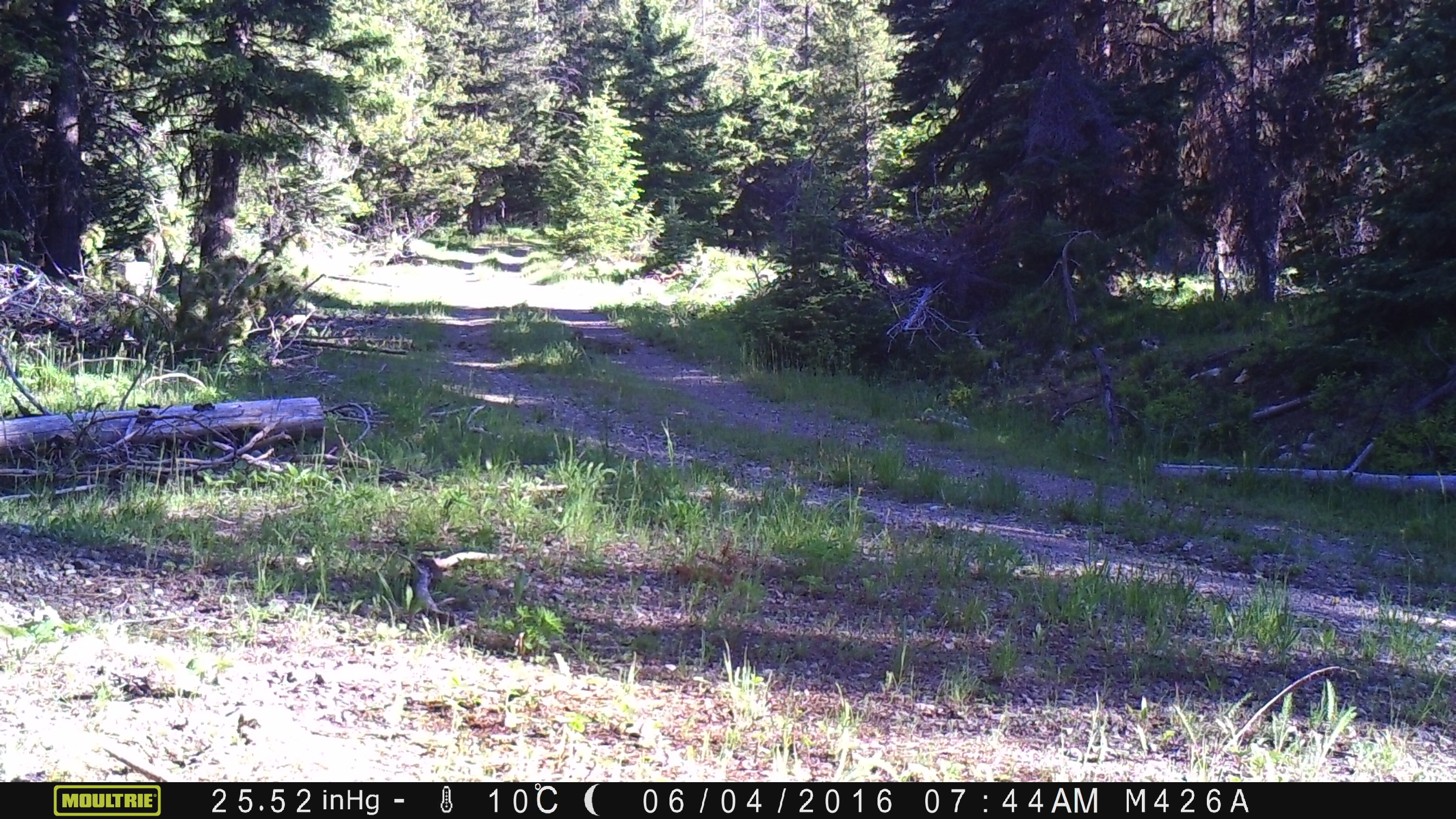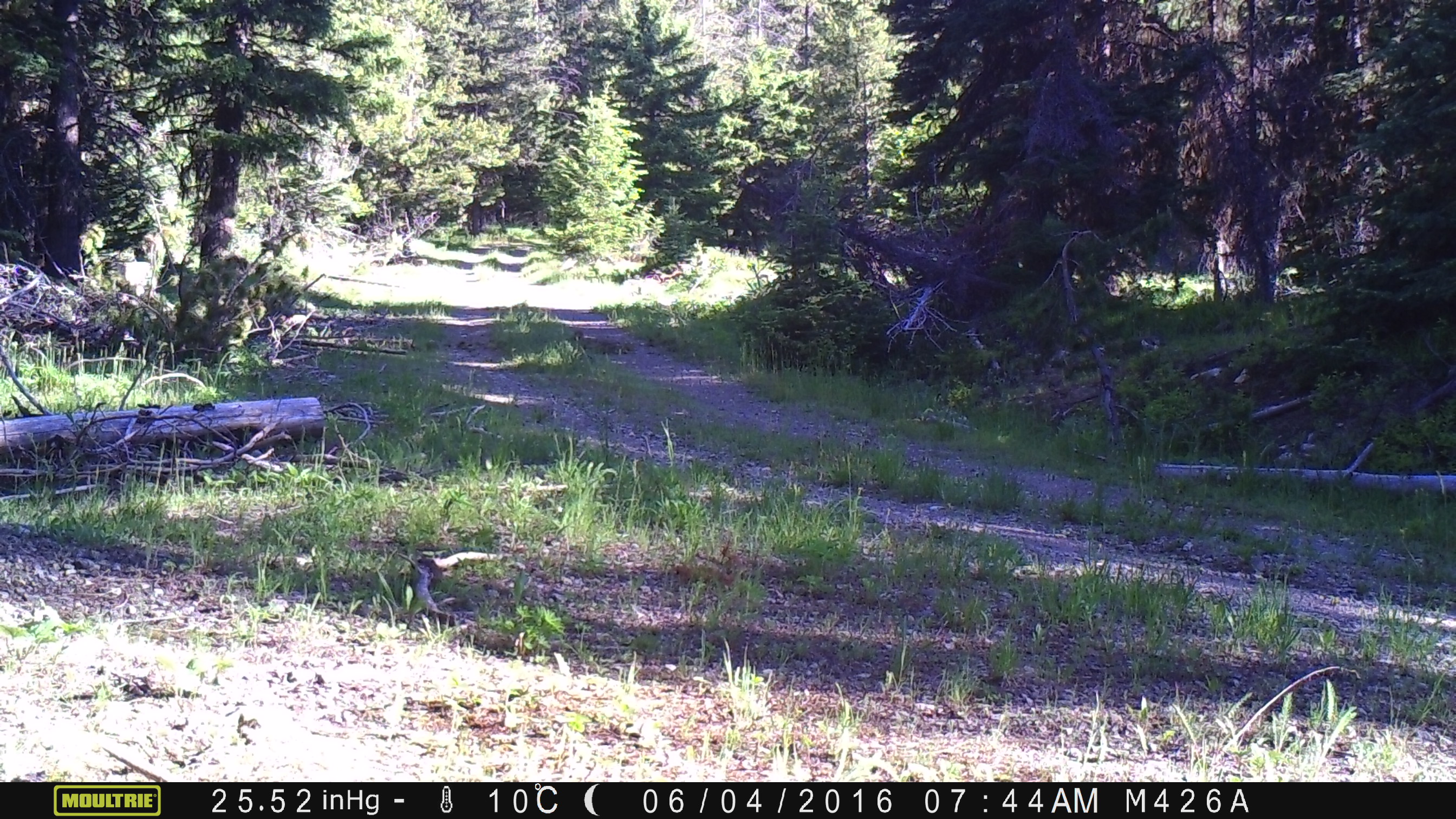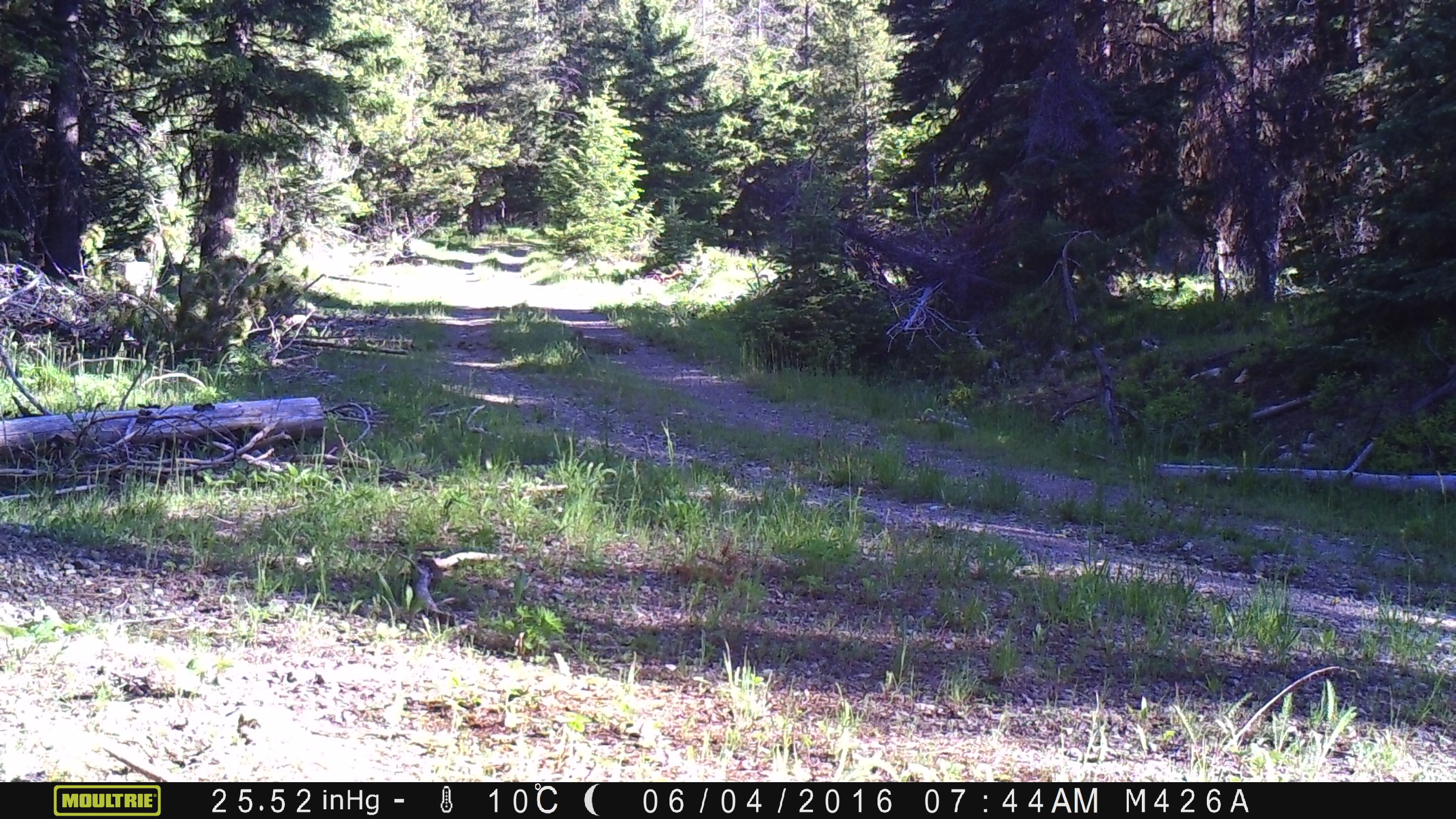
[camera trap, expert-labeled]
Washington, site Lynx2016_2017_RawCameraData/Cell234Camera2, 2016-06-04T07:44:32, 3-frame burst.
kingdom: Animalia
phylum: Chordata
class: Mammalia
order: Artiodactyla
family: Cervidae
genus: Odocoileus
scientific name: Odocoileus hemionus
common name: mule deer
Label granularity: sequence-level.